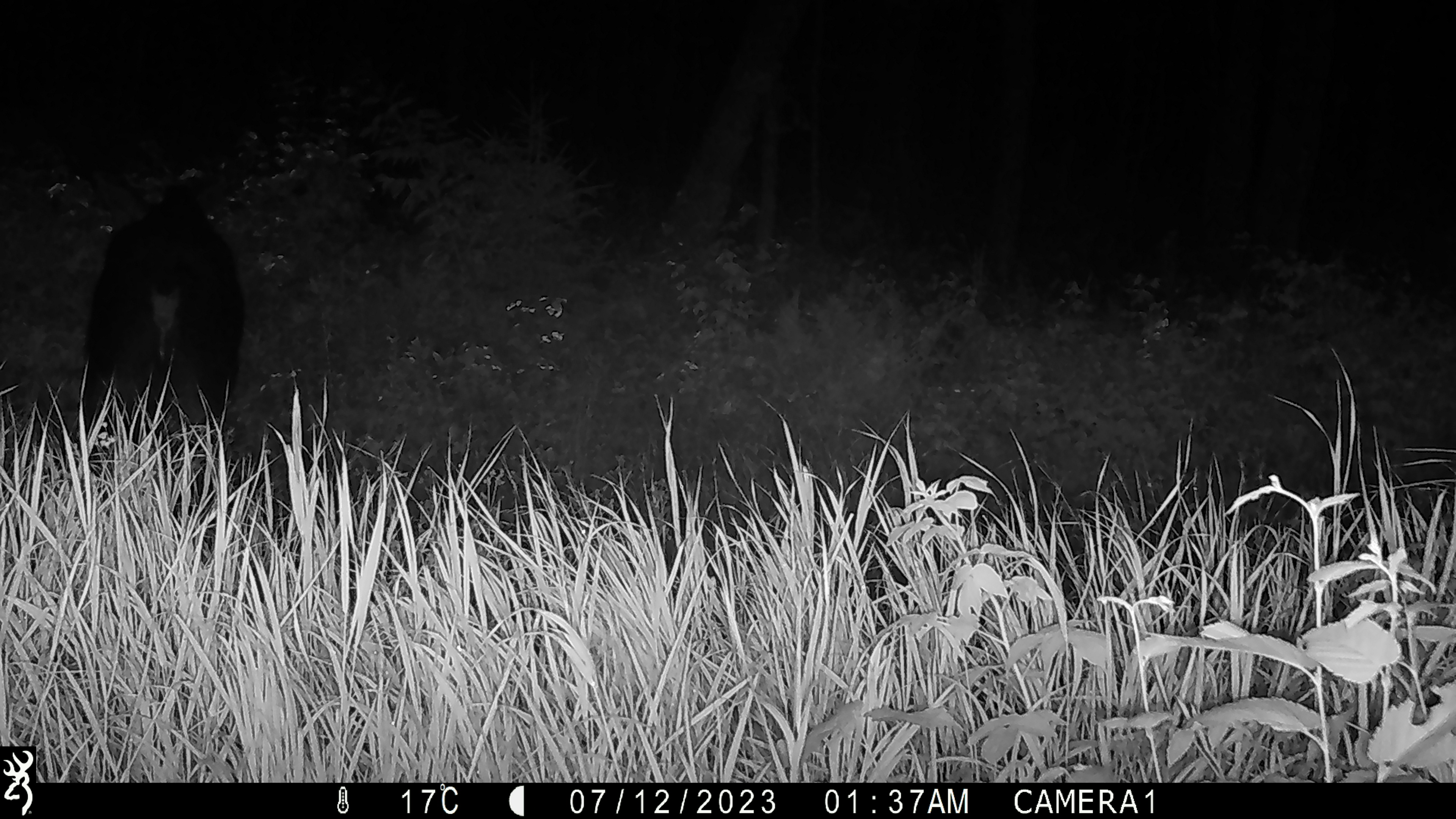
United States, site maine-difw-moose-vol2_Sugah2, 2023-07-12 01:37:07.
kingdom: Animalia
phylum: Chordata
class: Mammalia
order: Artiodactyla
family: Cervidae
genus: Alces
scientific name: Alces alces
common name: moose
Moose (Alces alces).